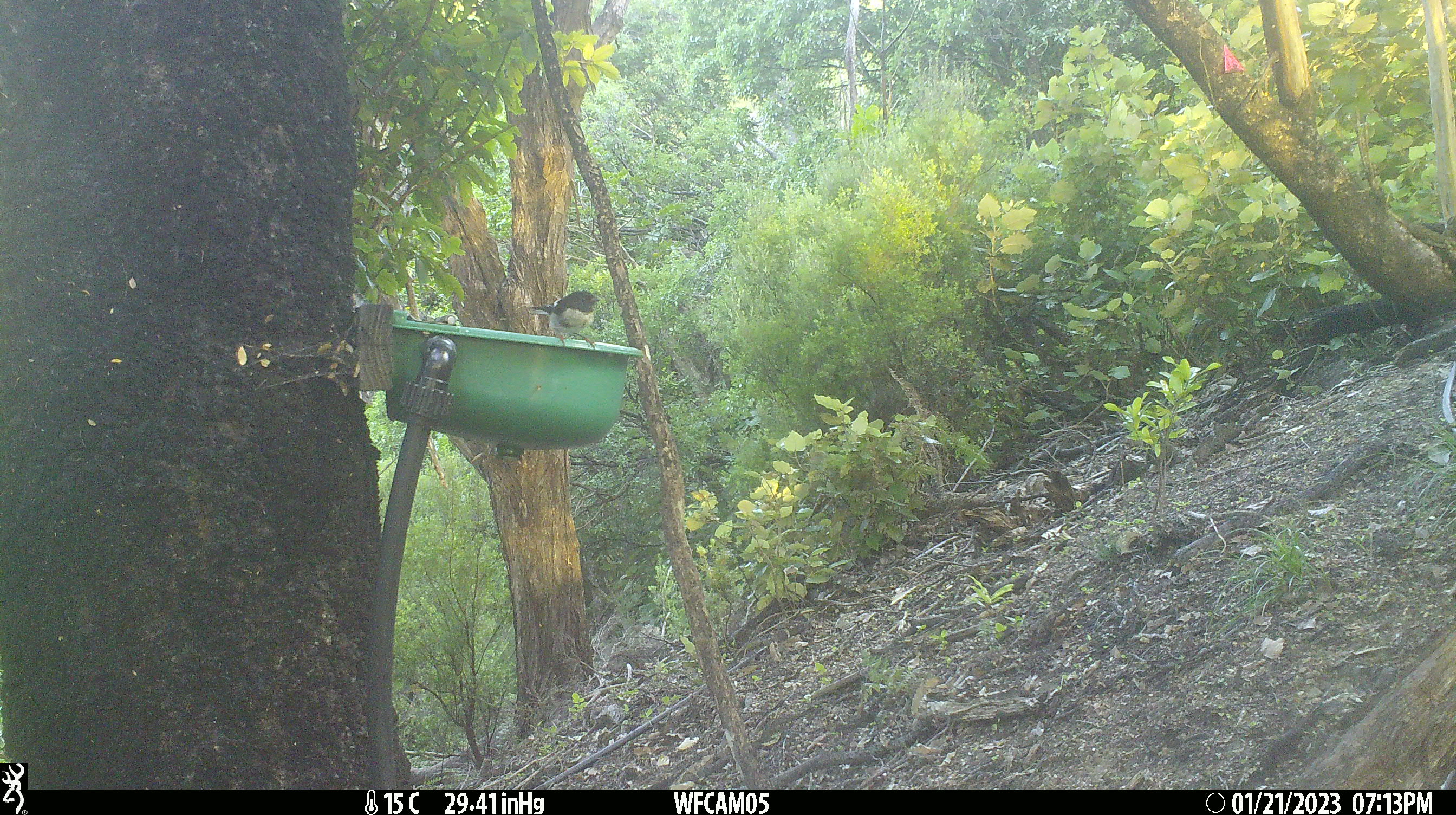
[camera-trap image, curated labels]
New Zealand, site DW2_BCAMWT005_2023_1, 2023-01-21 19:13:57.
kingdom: Animalia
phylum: Chordata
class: Aves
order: Passeriformes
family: Petroicidae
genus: Petroica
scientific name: Petroica macrocephala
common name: tomtit